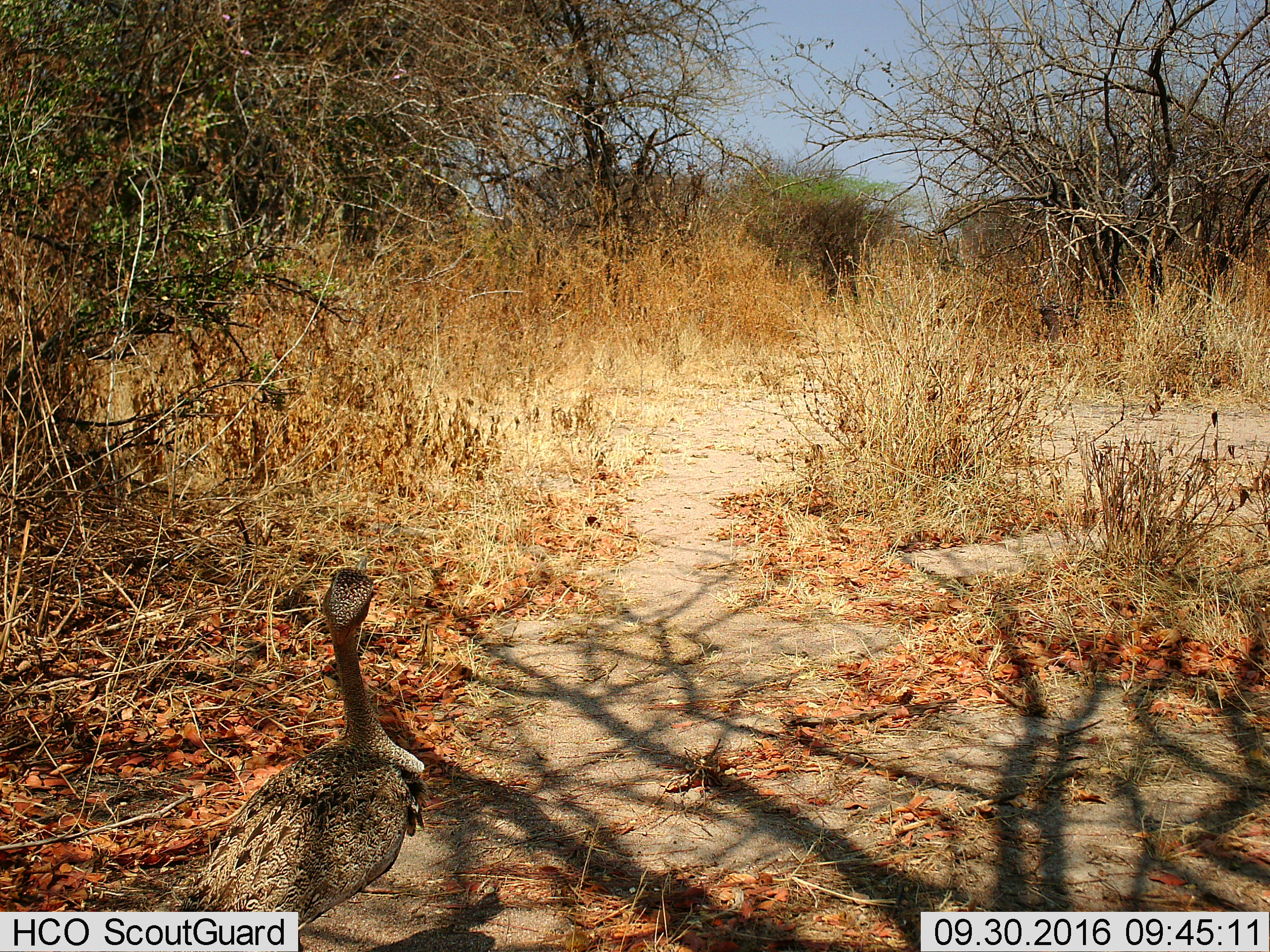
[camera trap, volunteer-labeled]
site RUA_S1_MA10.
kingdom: Animalia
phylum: Chordata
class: Aves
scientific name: Aves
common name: bird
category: birdother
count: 1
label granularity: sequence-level